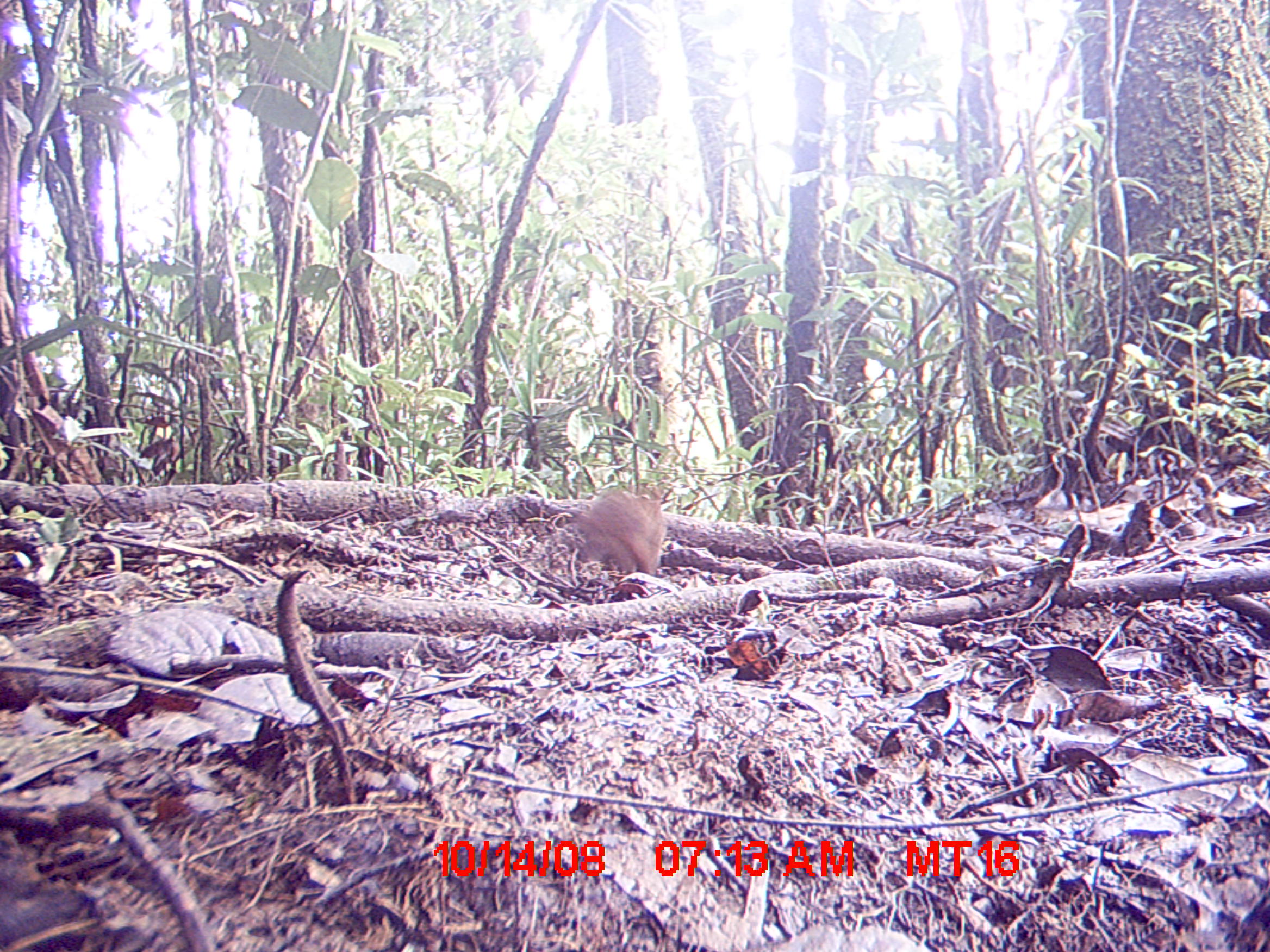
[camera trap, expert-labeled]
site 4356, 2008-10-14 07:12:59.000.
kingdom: Animalia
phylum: Chordata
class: Mammalia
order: Rodentia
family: Nesomyidae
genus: Nesomys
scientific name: Nesomys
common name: nesomys rodents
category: nesomys sp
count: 1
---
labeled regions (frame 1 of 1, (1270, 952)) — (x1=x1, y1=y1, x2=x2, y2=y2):
nesomys sp: (x1=579, y1=484, x2=664, y2=575)